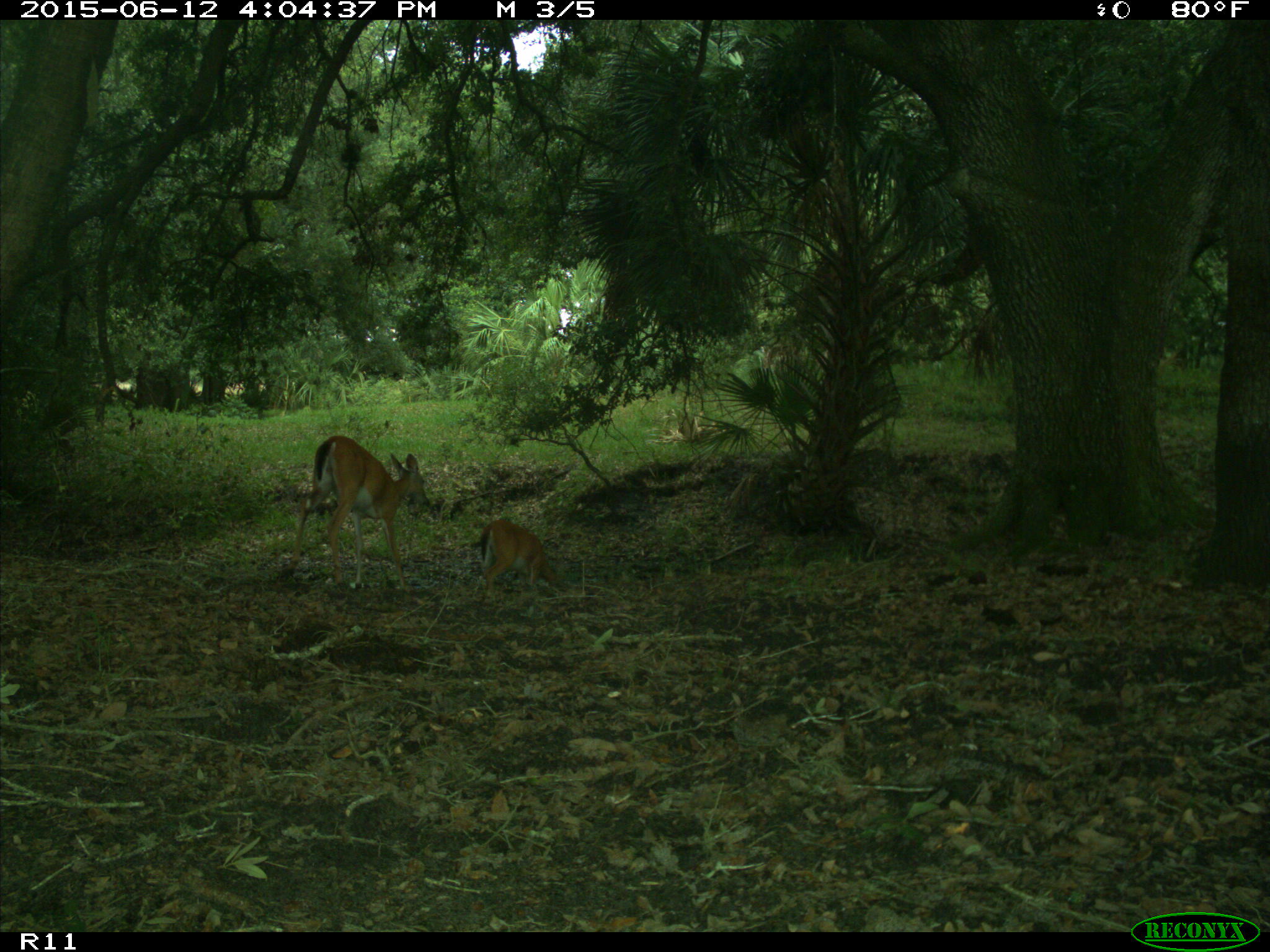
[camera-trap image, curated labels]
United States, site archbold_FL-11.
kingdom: Animalia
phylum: Chordata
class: Mammalia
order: Artiodactyla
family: Cervidae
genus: Odocoileus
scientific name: Odocoileus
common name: deer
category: unidentified deer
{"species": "unidentified deer (deer) (Odocoileus)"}